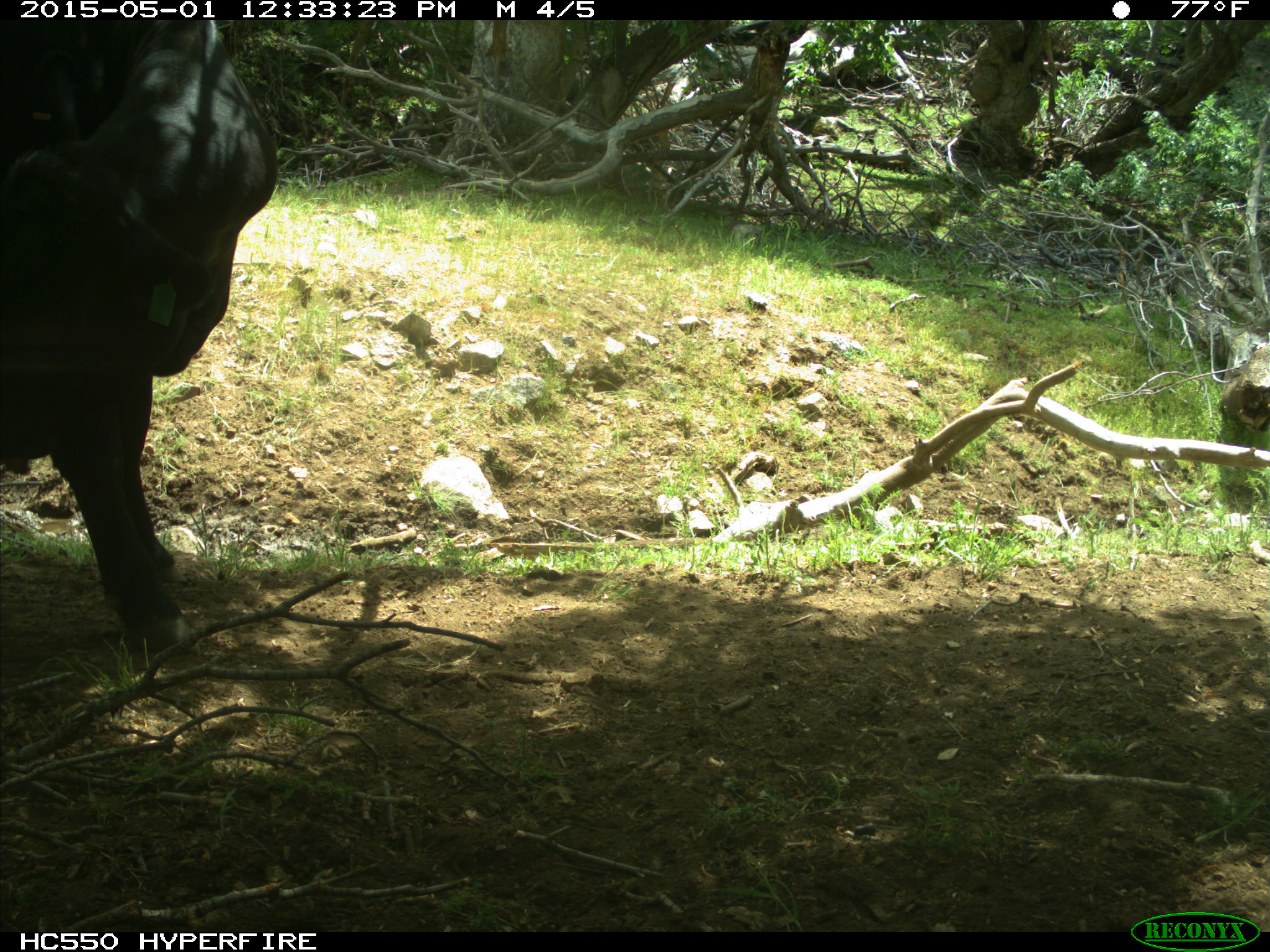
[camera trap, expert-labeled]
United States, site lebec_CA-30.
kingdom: Animalia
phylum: Chordata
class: Mammalia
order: Artiodactyla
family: Bovidae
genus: Bos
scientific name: Bos taurus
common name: domestic cow